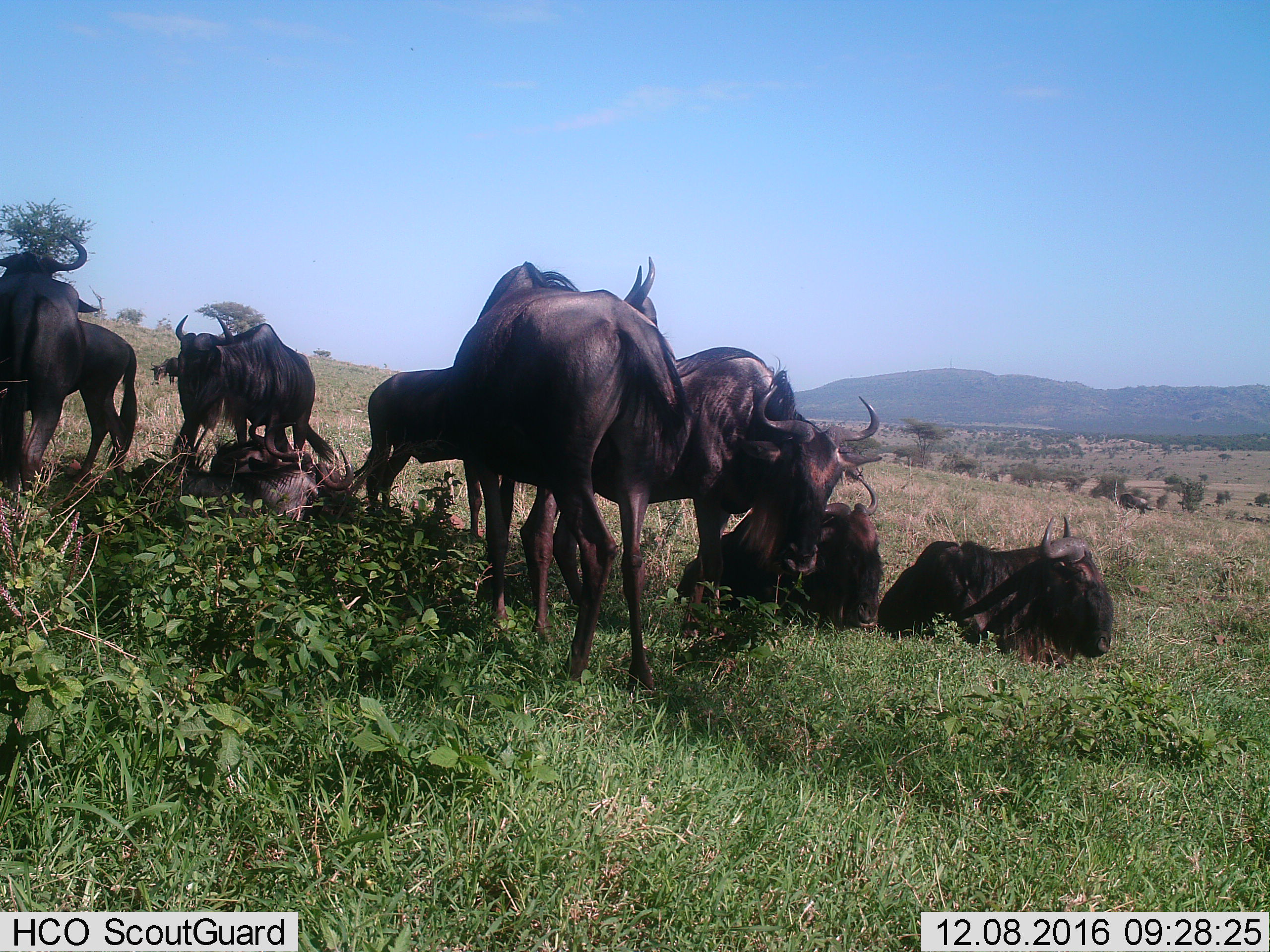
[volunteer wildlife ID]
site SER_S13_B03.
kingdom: Animalia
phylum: Chordata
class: Mammalia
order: Artiodactyla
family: Bovidae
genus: Connochaetes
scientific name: Connochaetes taurinus taurinus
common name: blue wildebeest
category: wildebeestblue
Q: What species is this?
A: Wildebeestblue (blue wildebeest) (Connochaetes taurinus taurinus).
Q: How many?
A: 10.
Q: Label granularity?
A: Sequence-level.